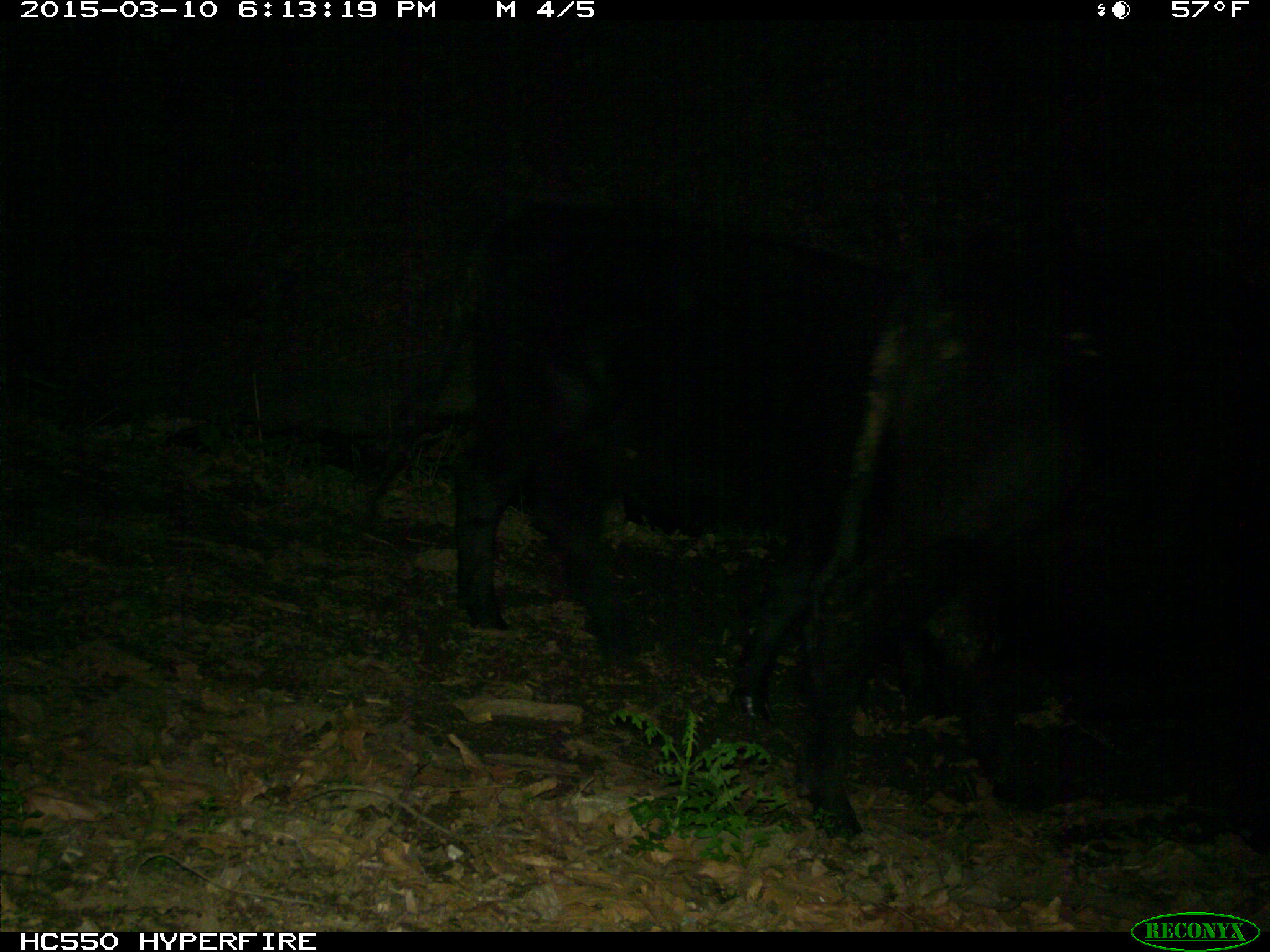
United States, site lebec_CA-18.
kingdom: Animalia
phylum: Chordata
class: Mammalia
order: Artiodactyla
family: Bovidae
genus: Bos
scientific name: Bos taurus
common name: domestic cow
Bos taurus (domestic cow).